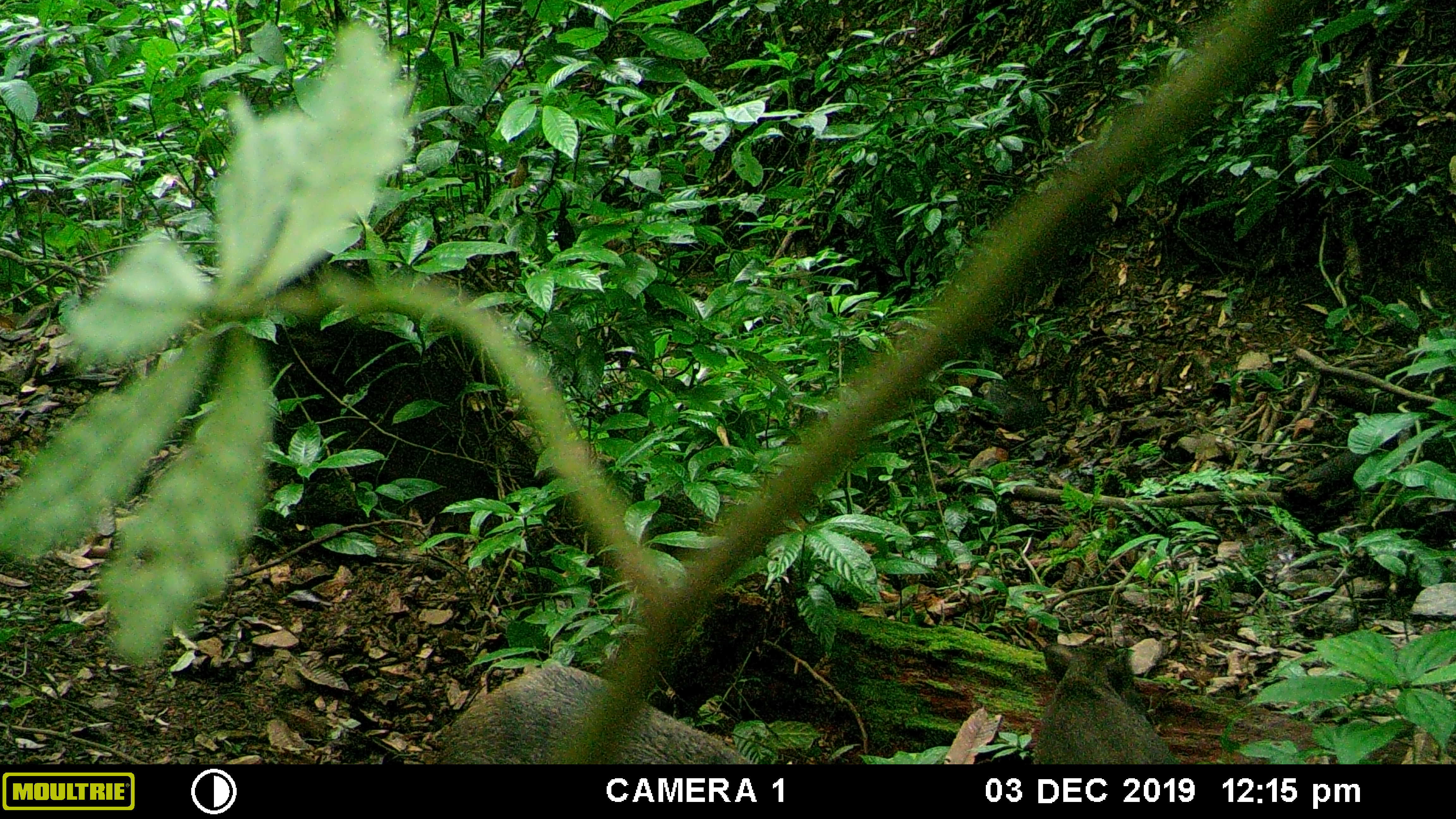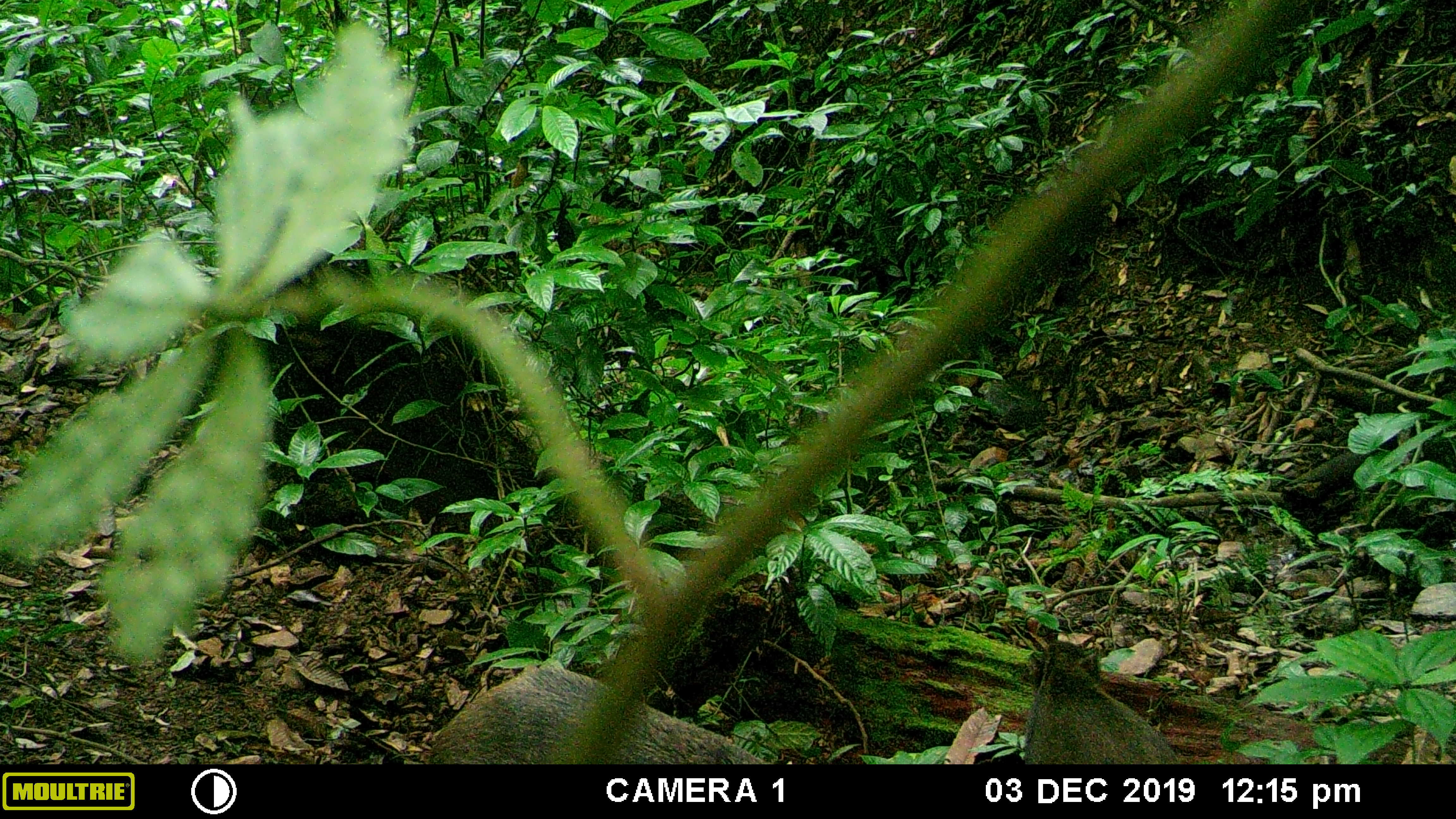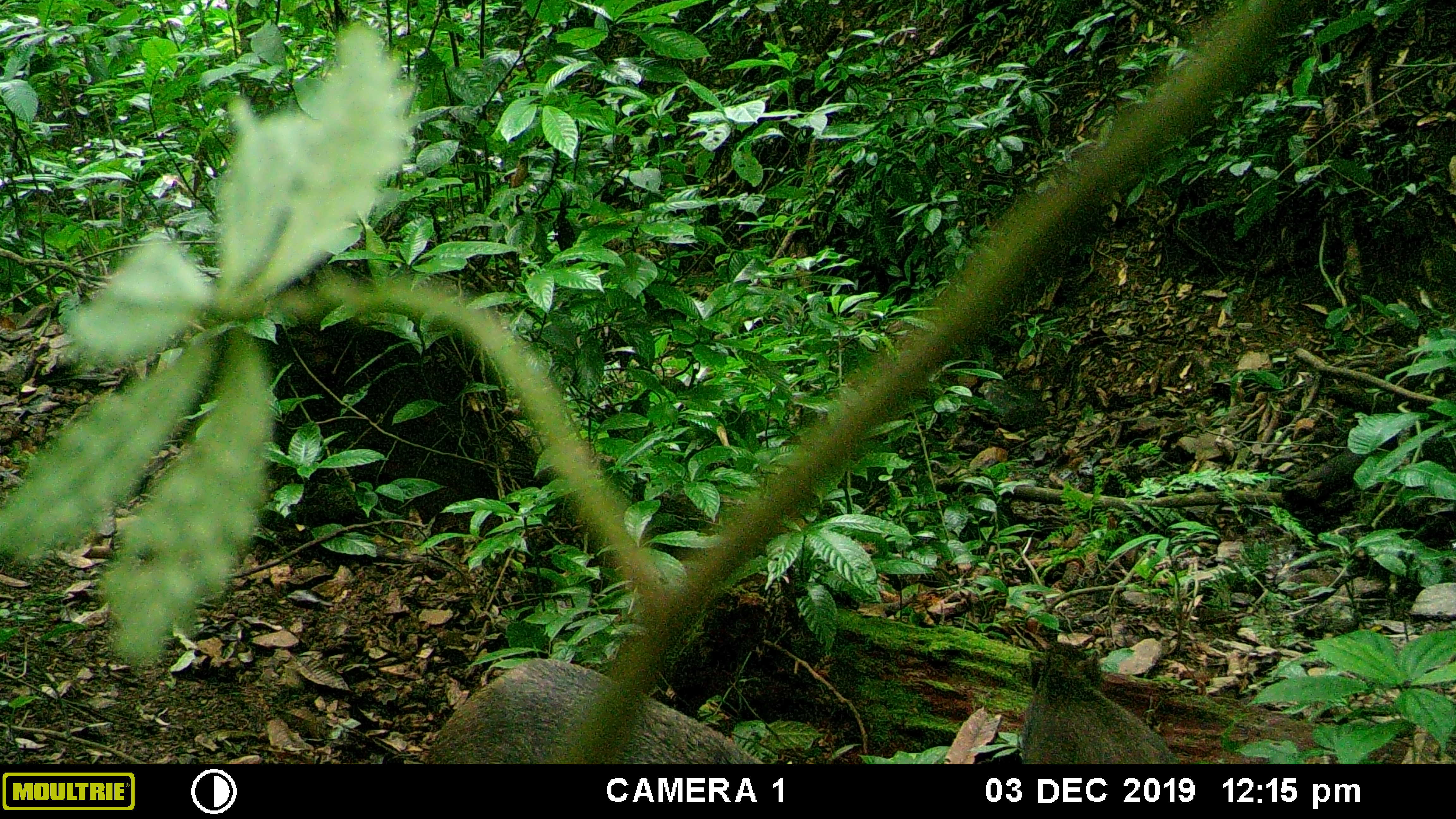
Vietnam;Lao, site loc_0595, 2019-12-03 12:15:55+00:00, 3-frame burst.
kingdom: Animalia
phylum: Chordata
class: Mammalia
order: Artiodactyla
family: Suidae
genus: Sus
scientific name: Sus scrofa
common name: eurasian wild pig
Eurasian wild pig (Sus scrofa). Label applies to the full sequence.